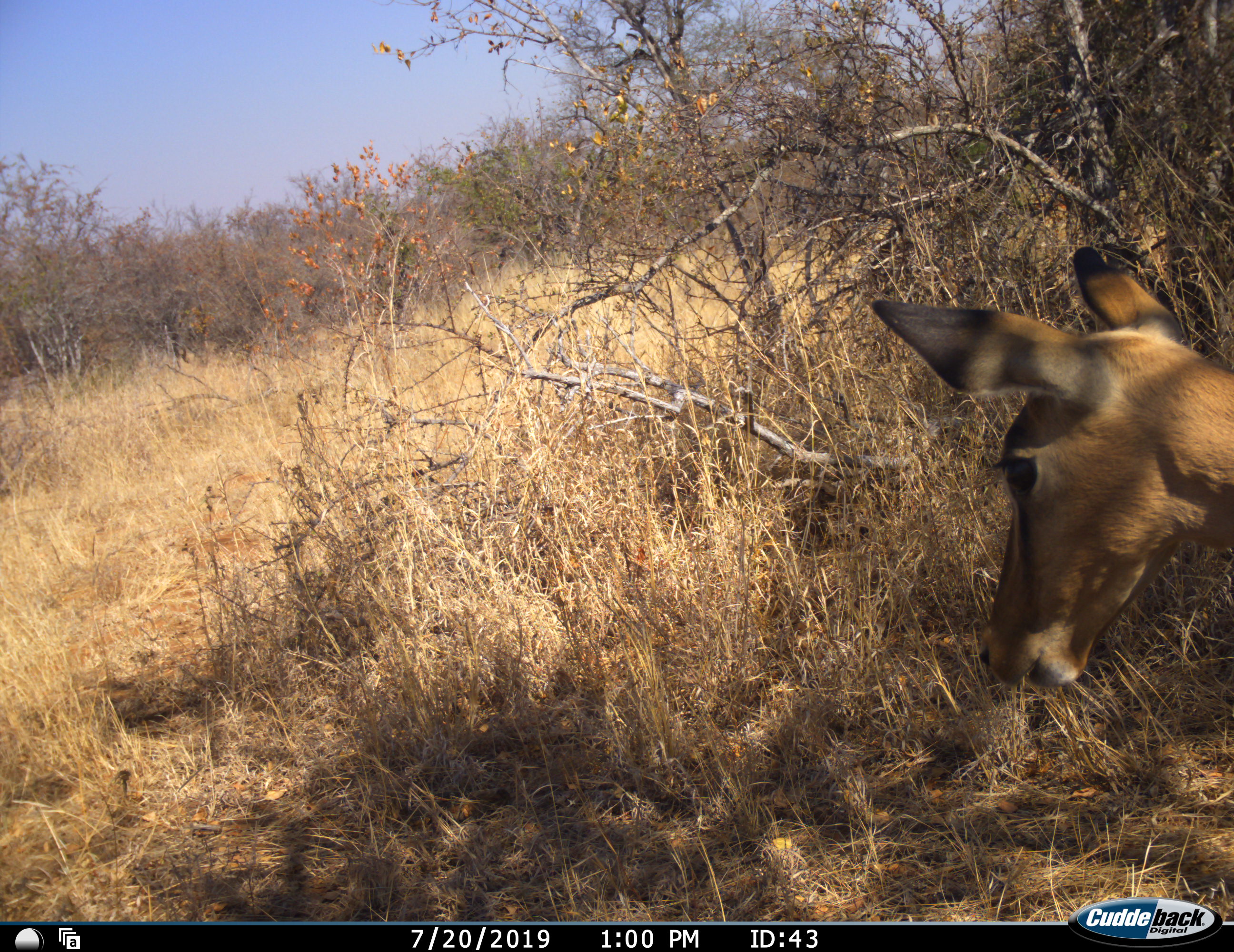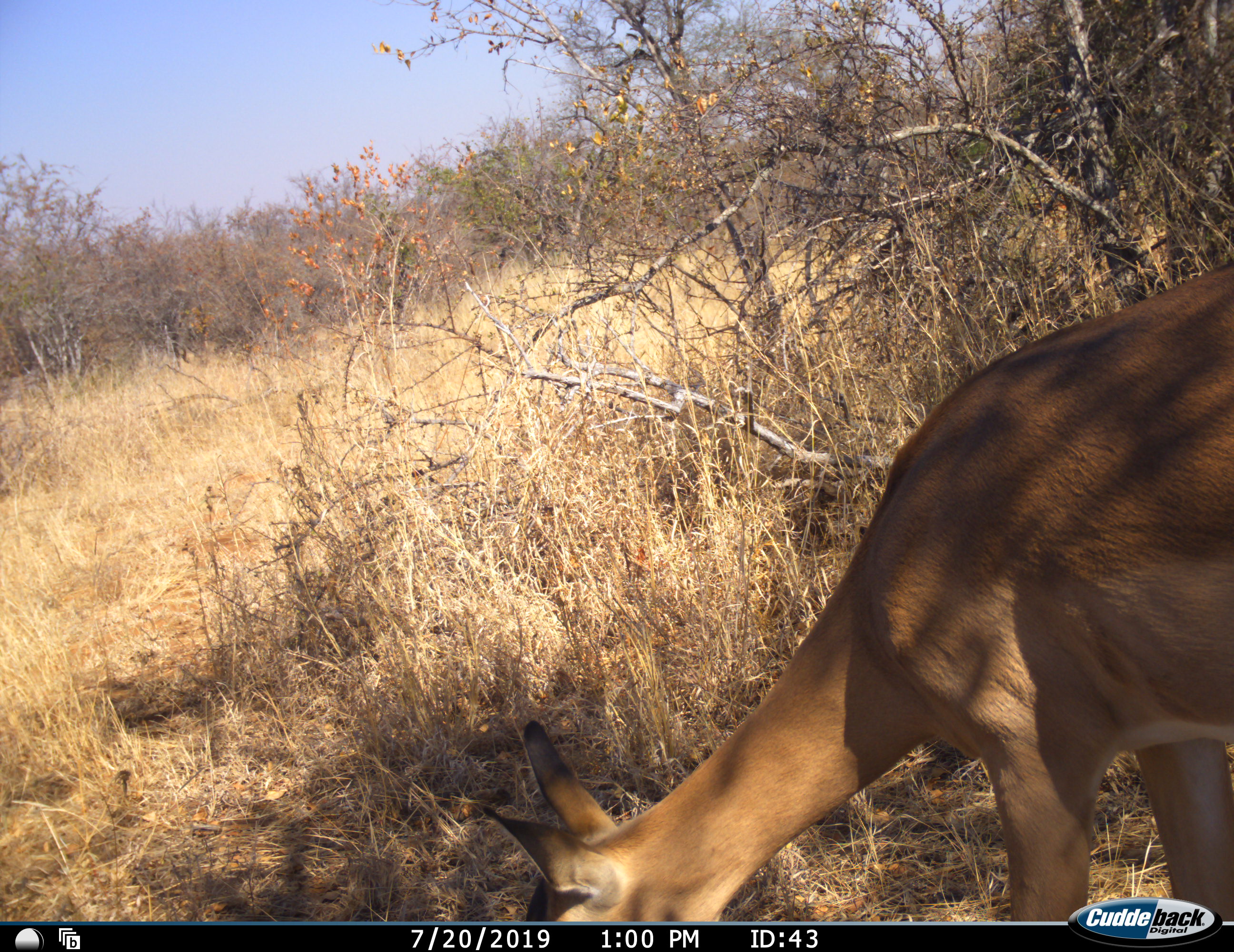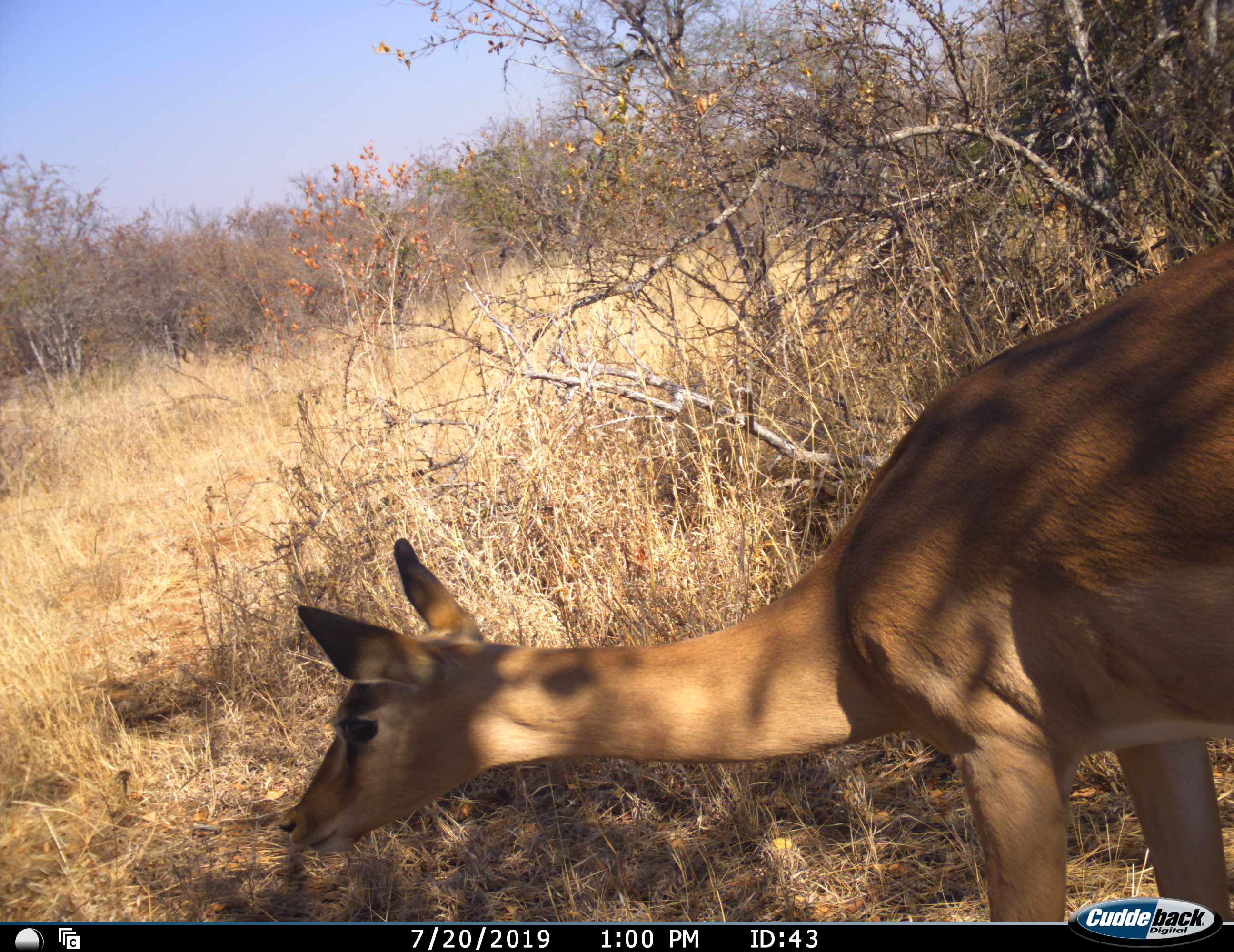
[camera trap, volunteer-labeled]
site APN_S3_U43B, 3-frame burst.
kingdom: Animalia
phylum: Chordata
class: Mammalia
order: Artiodactyla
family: Bovidae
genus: Aepyceros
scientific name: Aepyceros melampus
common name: impala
Impala (Aepyceros melampus), count 1. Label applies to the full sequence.